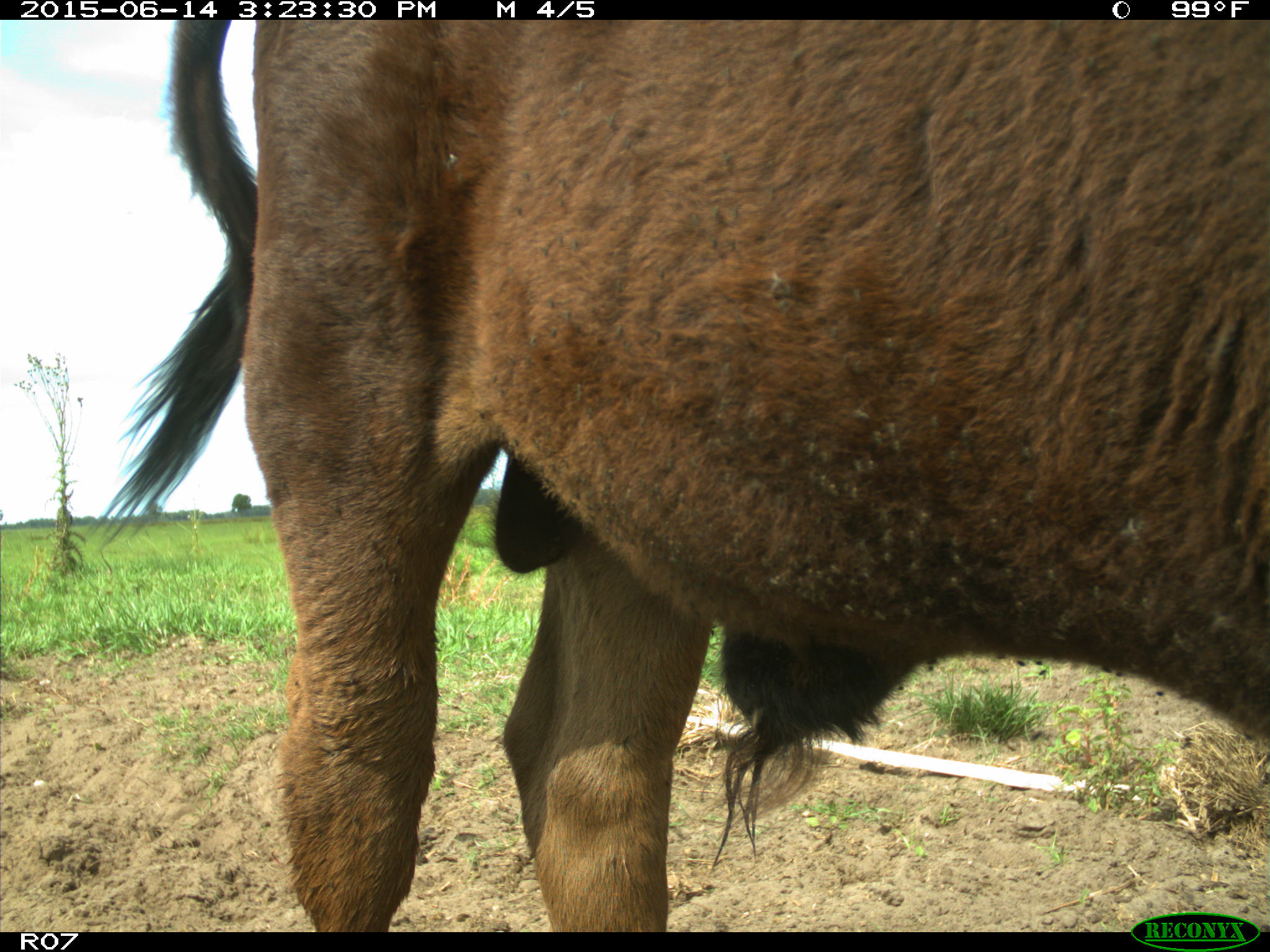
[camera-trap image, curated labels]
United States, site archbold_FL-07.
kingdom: Animalia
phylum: Chordata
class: Mammalia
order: Artiodactyla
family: Bovidae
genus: Bos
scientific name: Bos taurus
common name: domestic cow